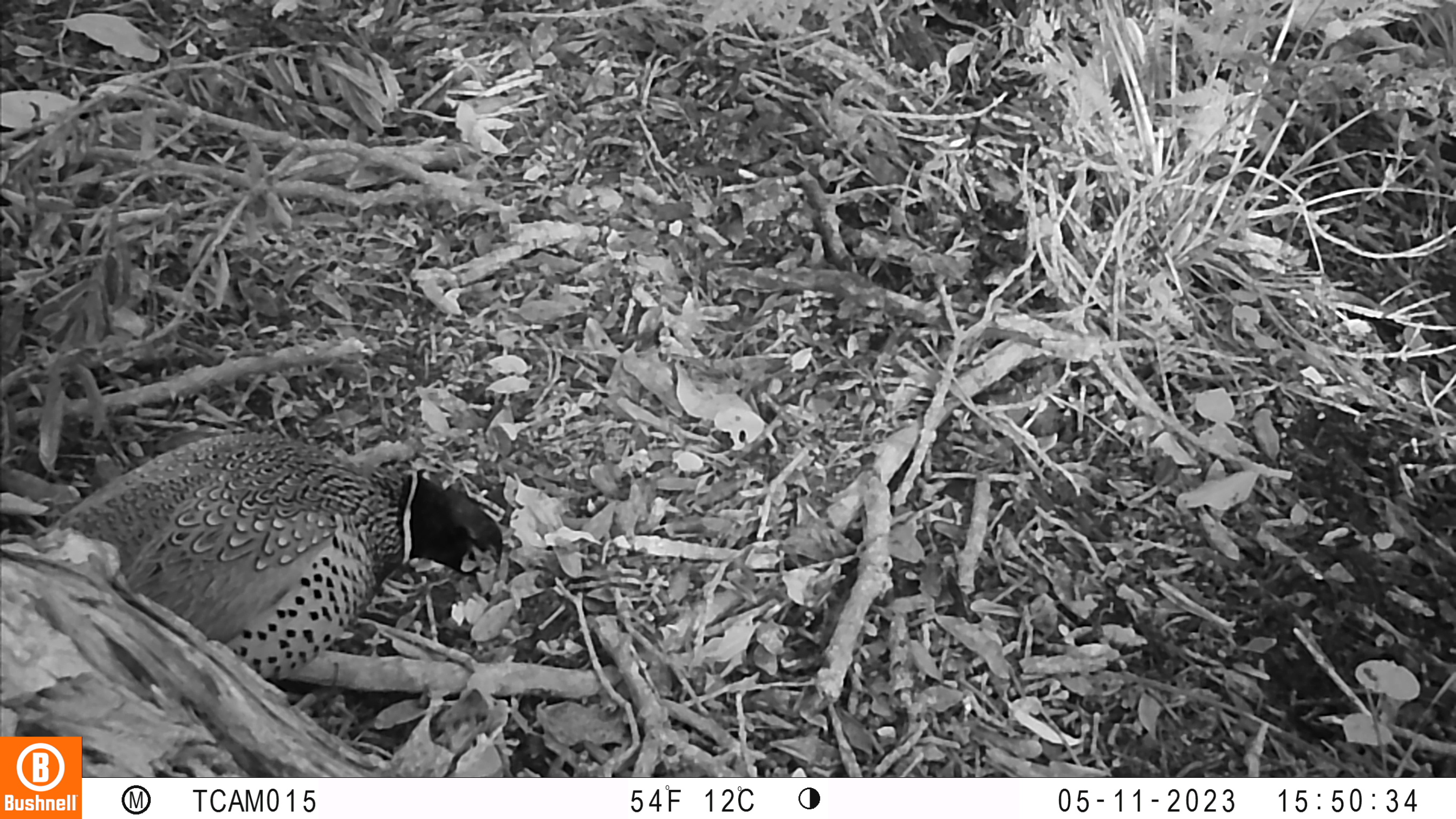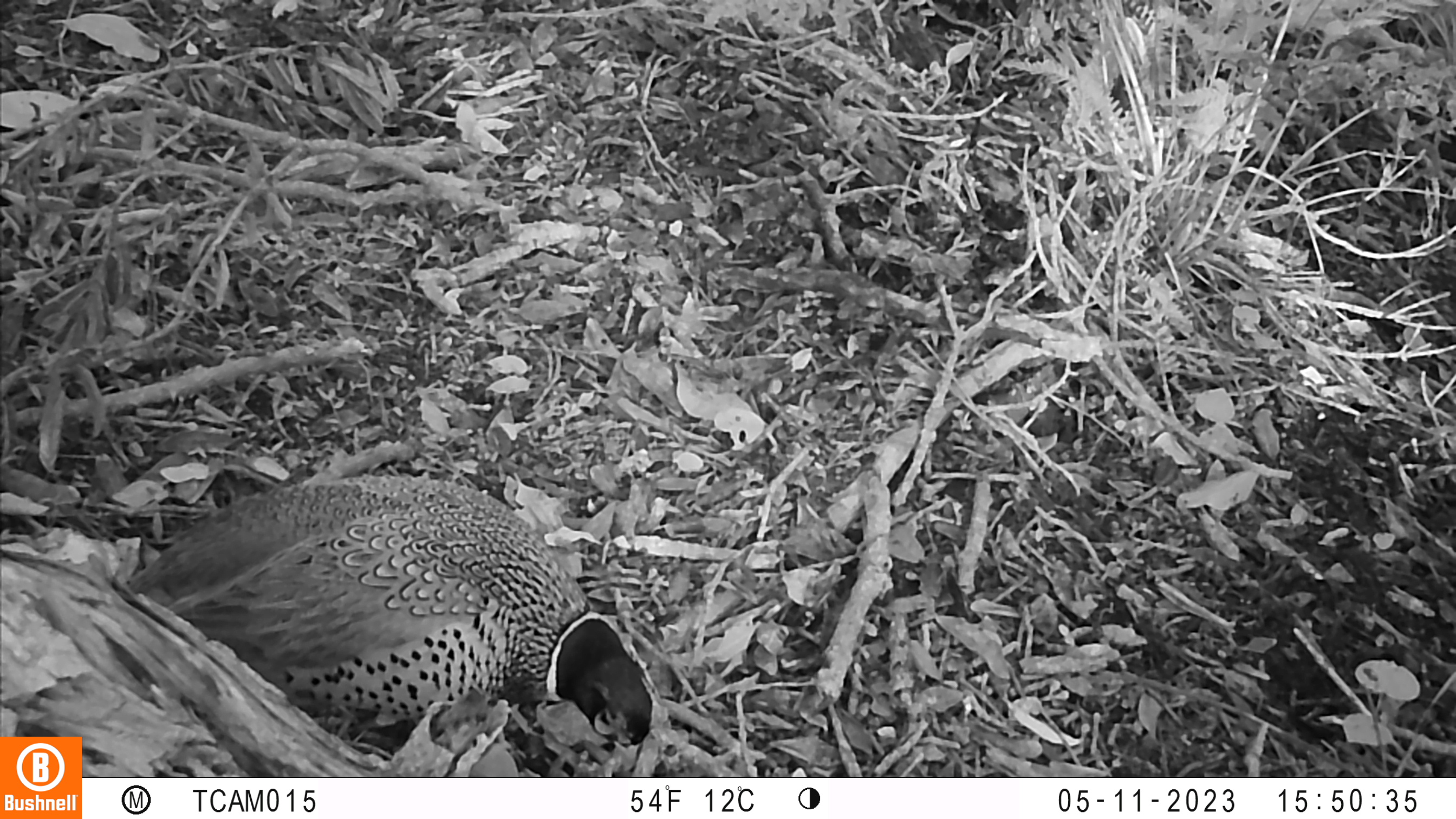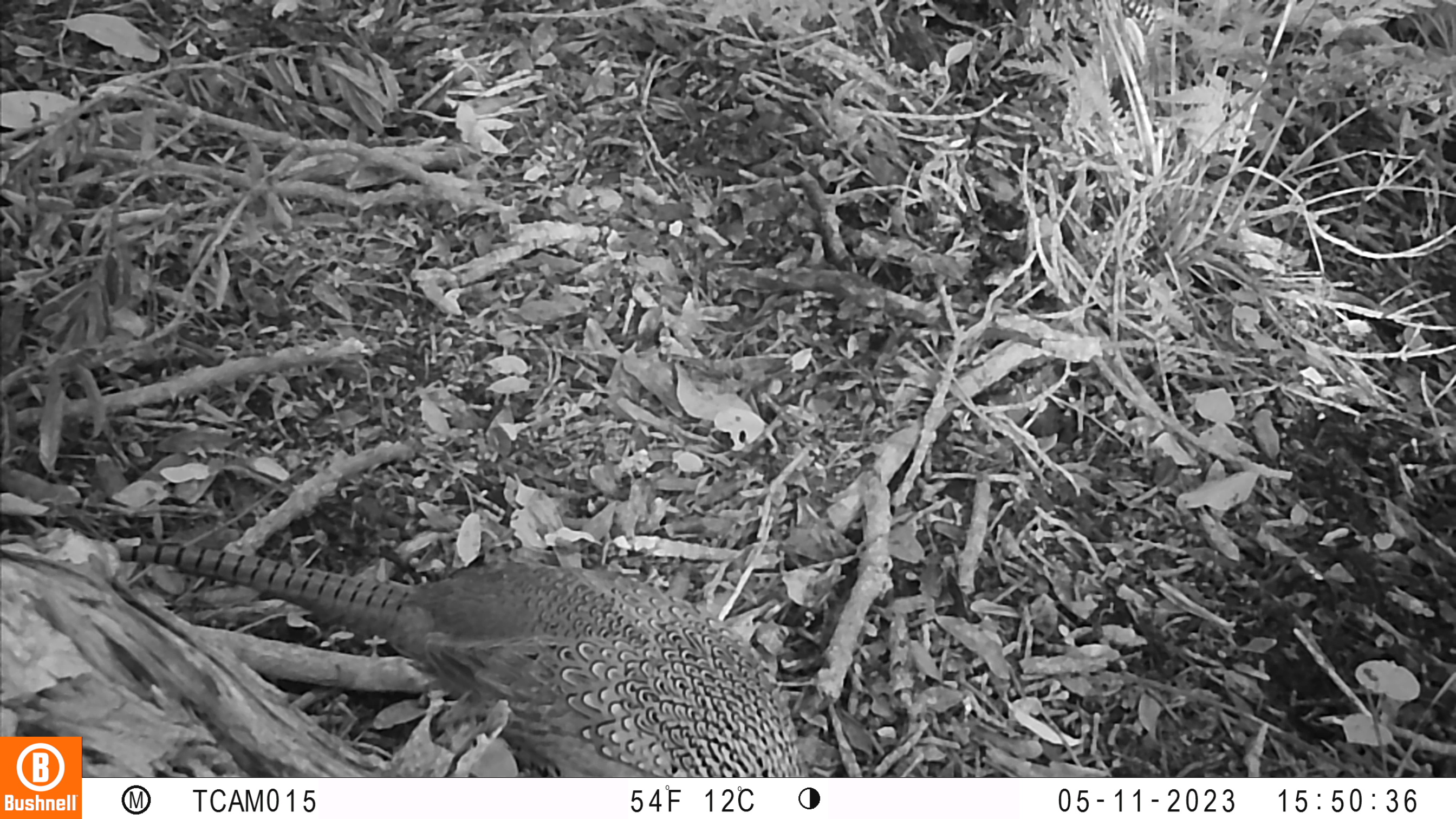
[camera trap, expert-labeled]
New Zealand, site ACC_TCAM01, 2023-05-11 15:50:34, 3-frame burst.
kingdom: Animalia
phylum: Chordata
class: Aves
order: Galliformes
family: Phasianidae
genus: Phasianus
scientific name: Phasianus colchicus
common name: common pheasant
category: pheasant